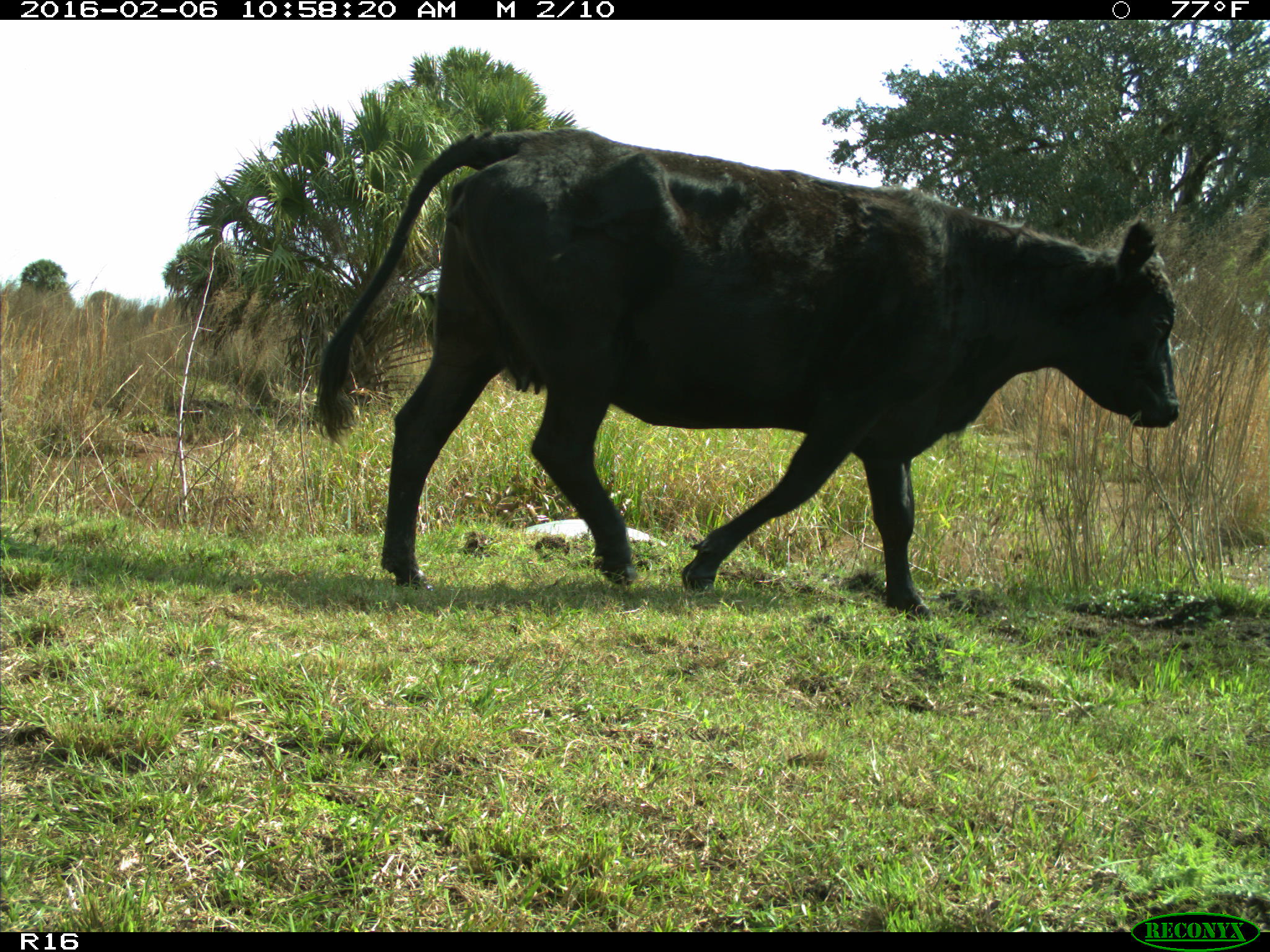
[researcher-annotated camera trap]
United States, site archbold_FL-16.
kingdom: Animalia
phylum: Chordata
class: Mammalia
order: Artiodactyla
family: Bovidae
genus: Bos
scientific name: Bos taurus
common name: domestic cow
Bos taurus (domestic cow).